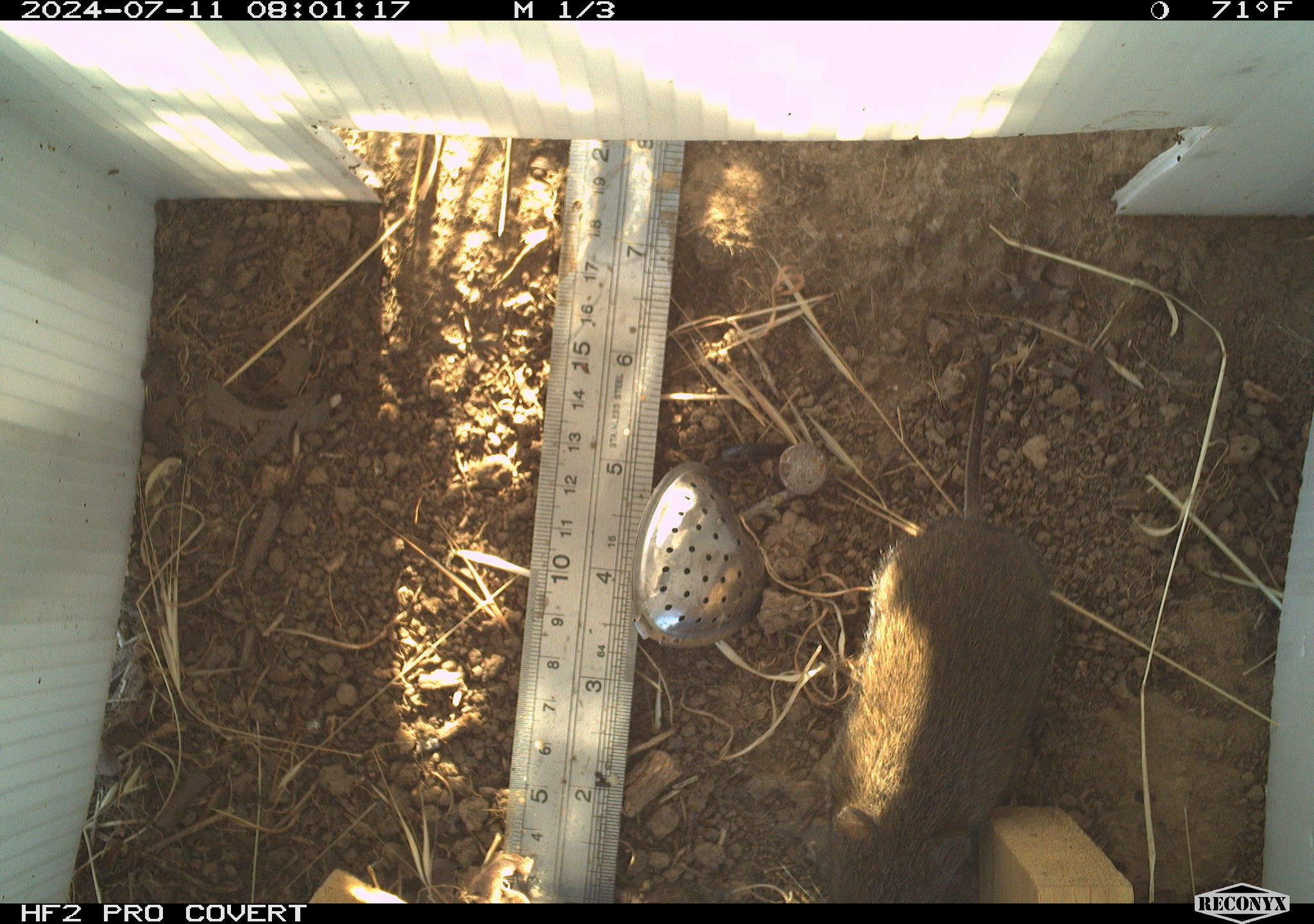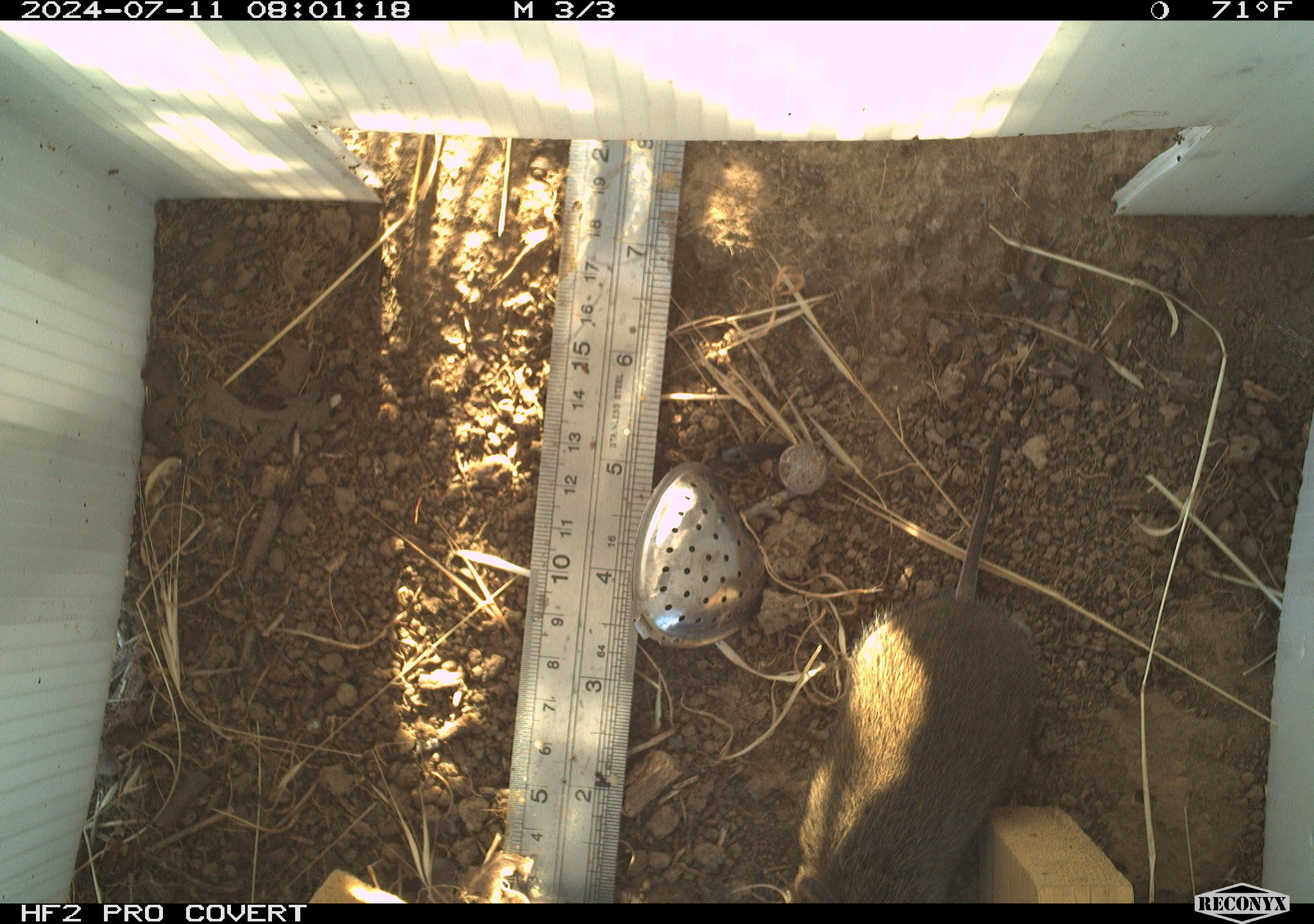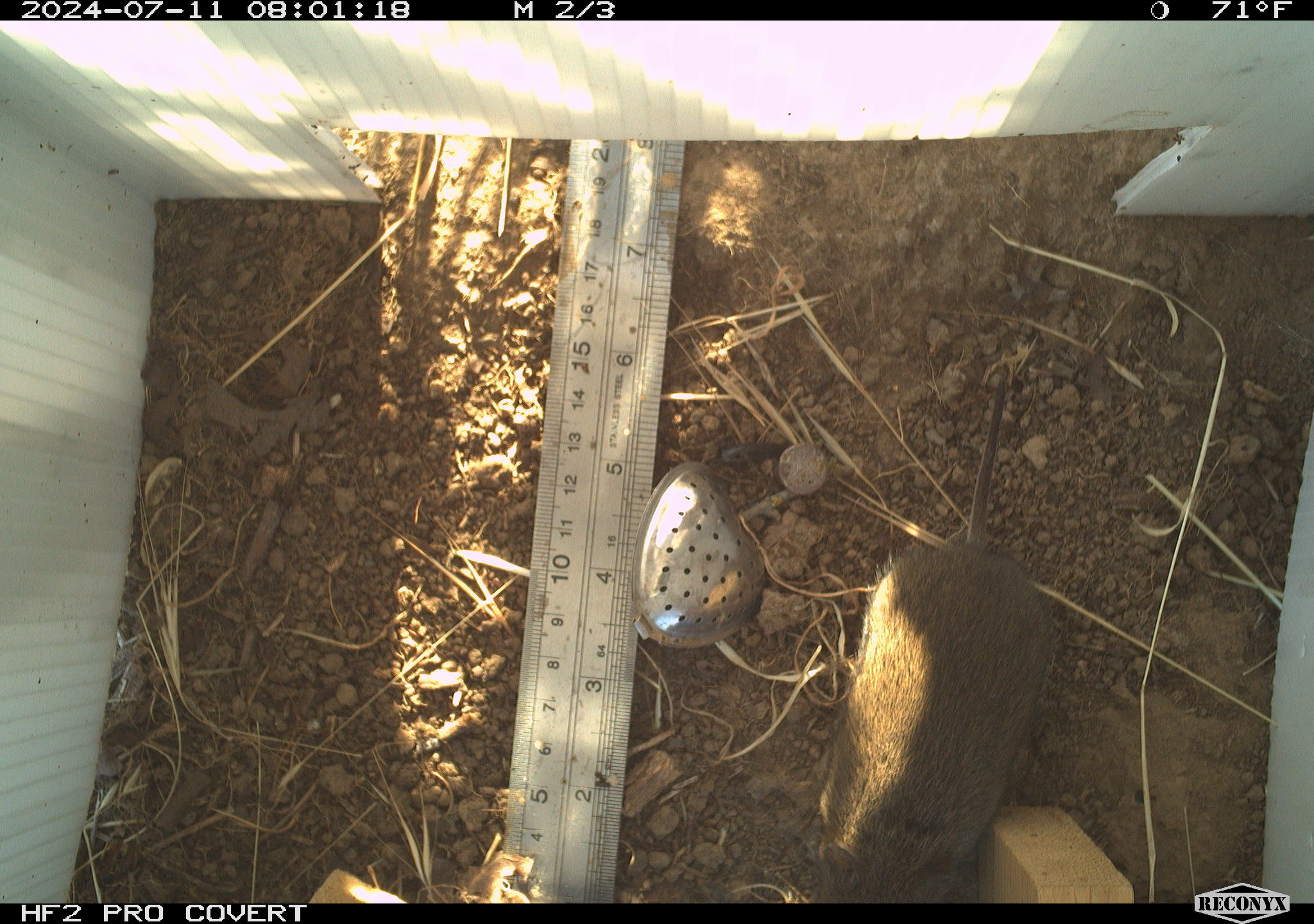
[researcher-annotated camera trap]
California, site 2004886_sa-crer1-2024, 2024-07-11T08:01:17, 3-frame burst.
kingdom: Animalia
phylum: Chordata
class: Mammalia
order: Rodentia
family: Cricetidae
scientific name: Arvicolinae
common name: voles, lemmings, and muskrats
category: arvicolinae subfamily